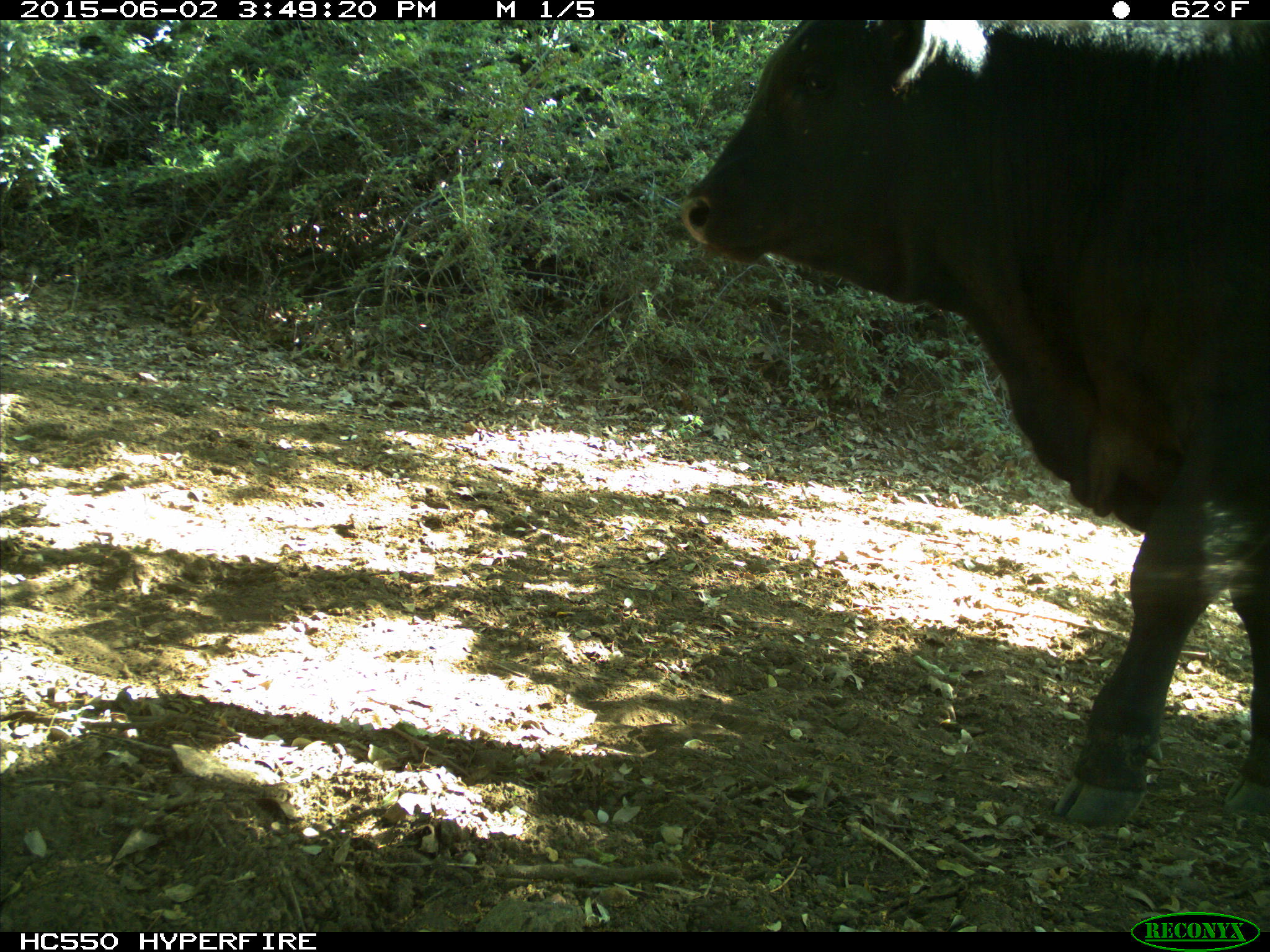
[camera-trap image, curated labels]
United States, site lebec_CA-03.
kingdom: Animalia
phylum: Chordata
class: Mammalia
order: Artiodactyla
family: Bovidae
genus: Bos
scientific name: Bos taurus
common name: domestic cow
Bos taurus (domestic cow).